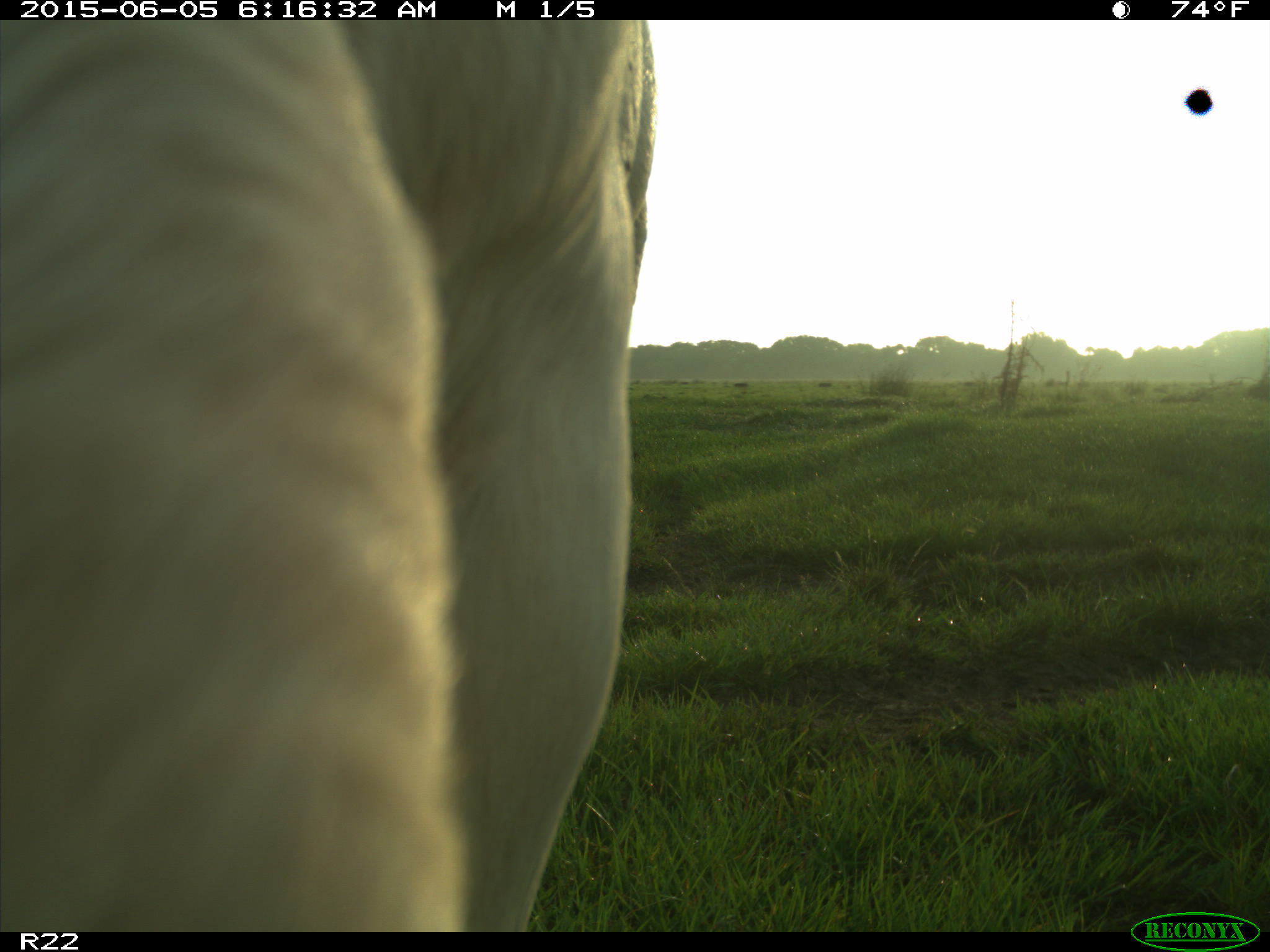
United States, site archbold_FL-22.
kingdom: Animalia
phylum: Chordata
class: Mammalia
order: Artiodactyla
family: Bovidae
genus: Bos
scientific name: Bos taurus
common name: domestic cow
Bos taurus (domestic cow).